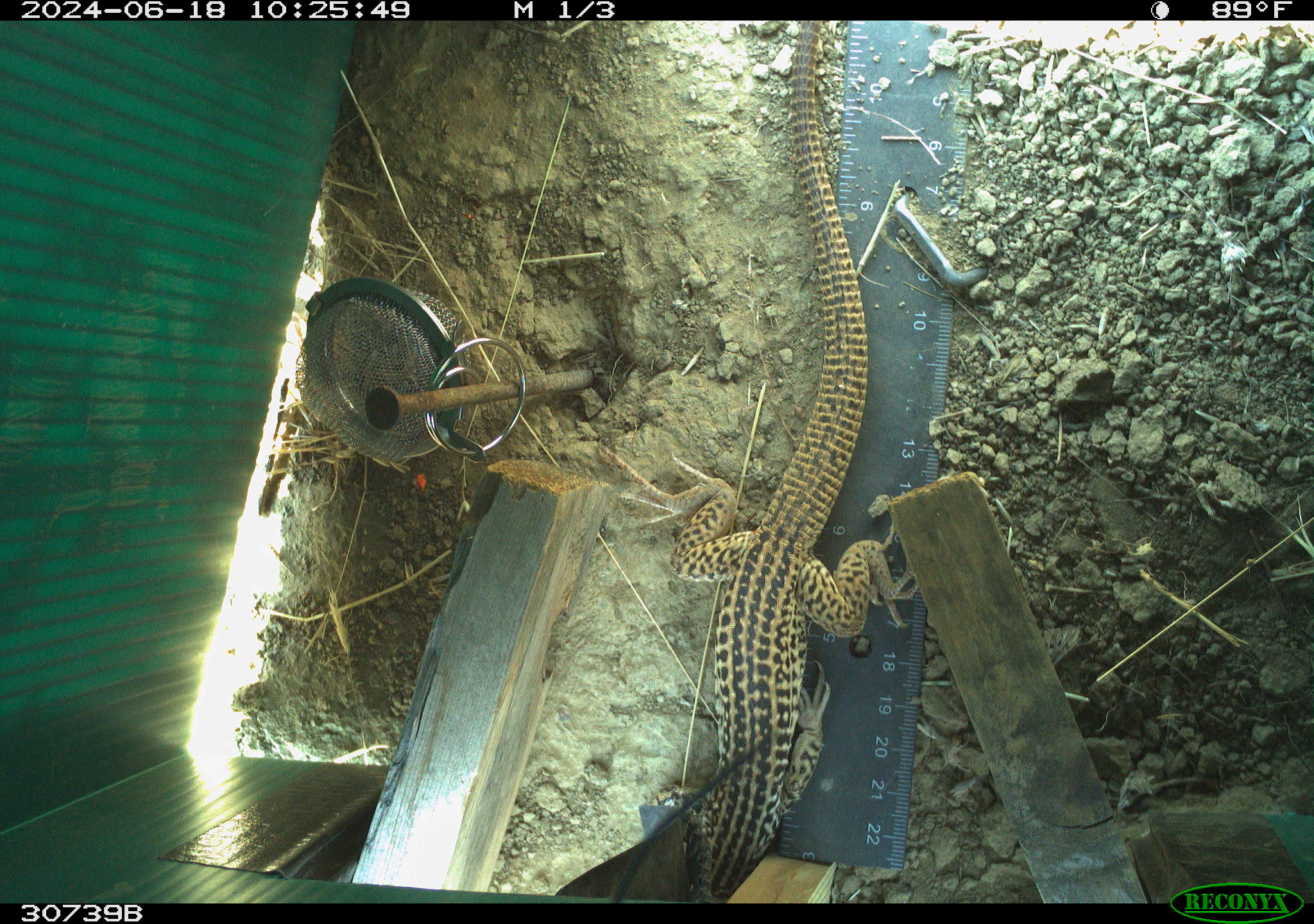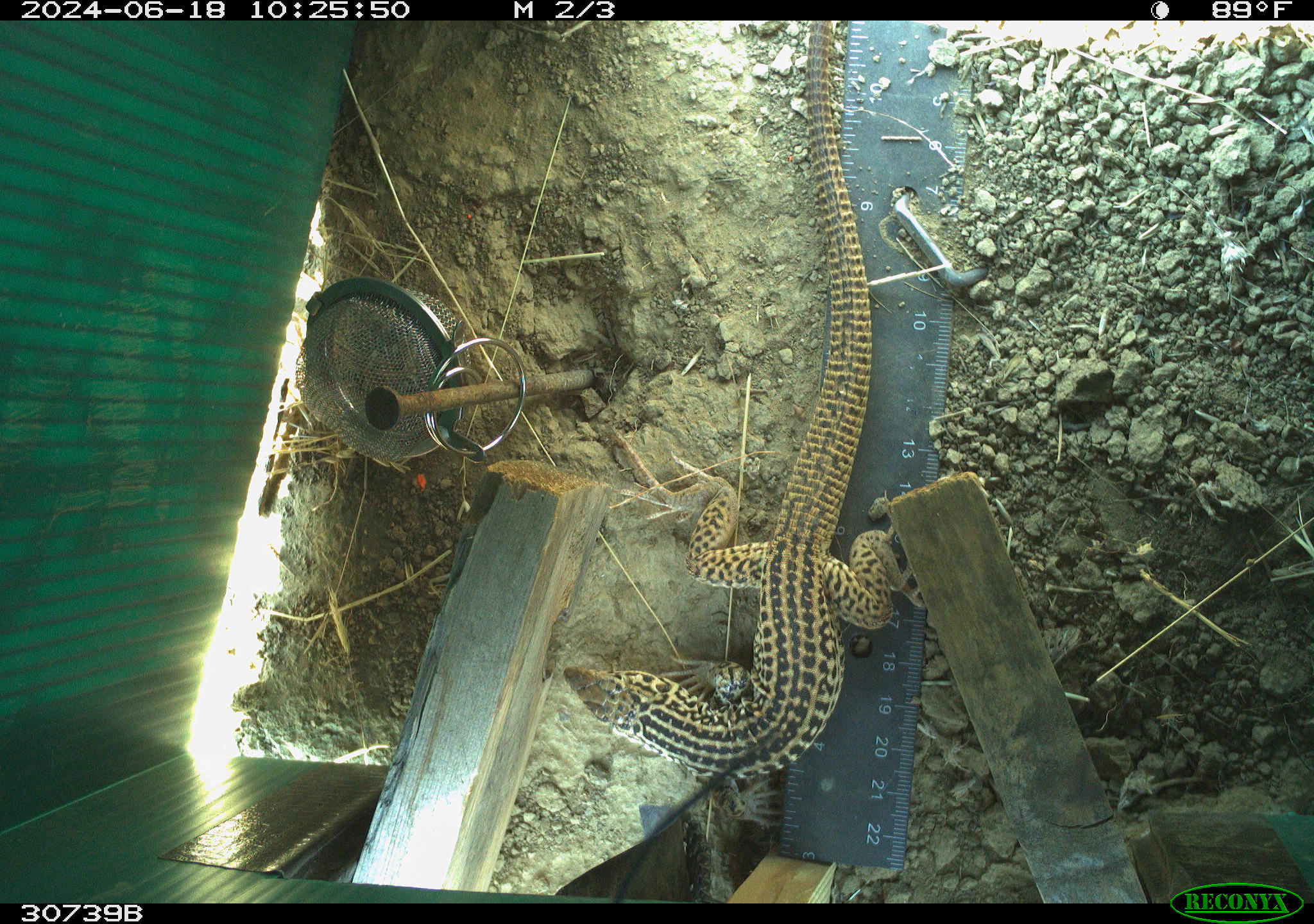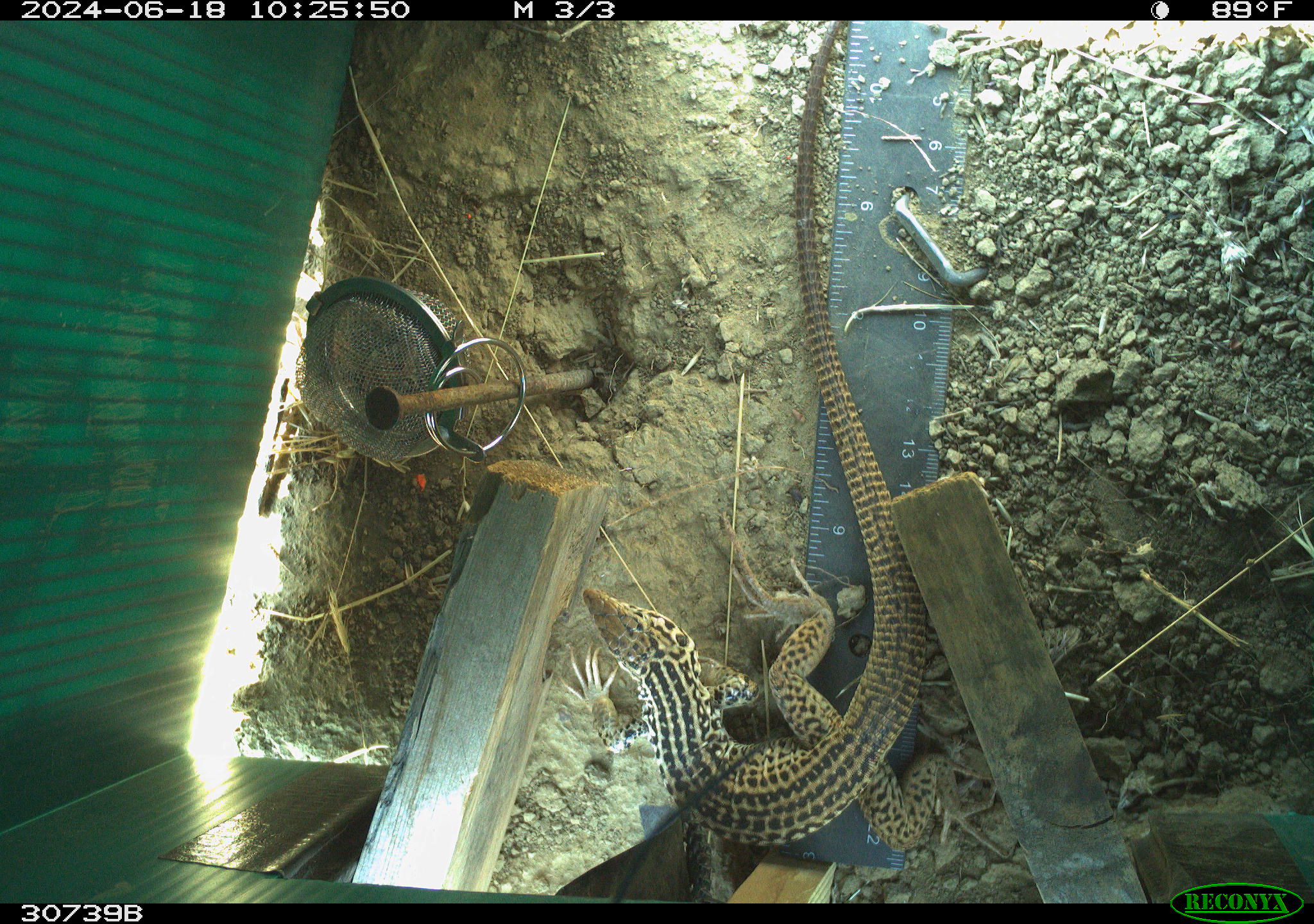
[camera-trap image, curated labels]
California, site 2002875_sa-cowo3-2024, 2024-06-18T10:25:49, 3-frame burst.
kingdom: Animalia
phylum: Chordata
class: Reptilia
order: Squamata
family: Teiidae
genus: Aspidoscelis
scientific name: Aspidoscelis tigris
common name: western whiptail